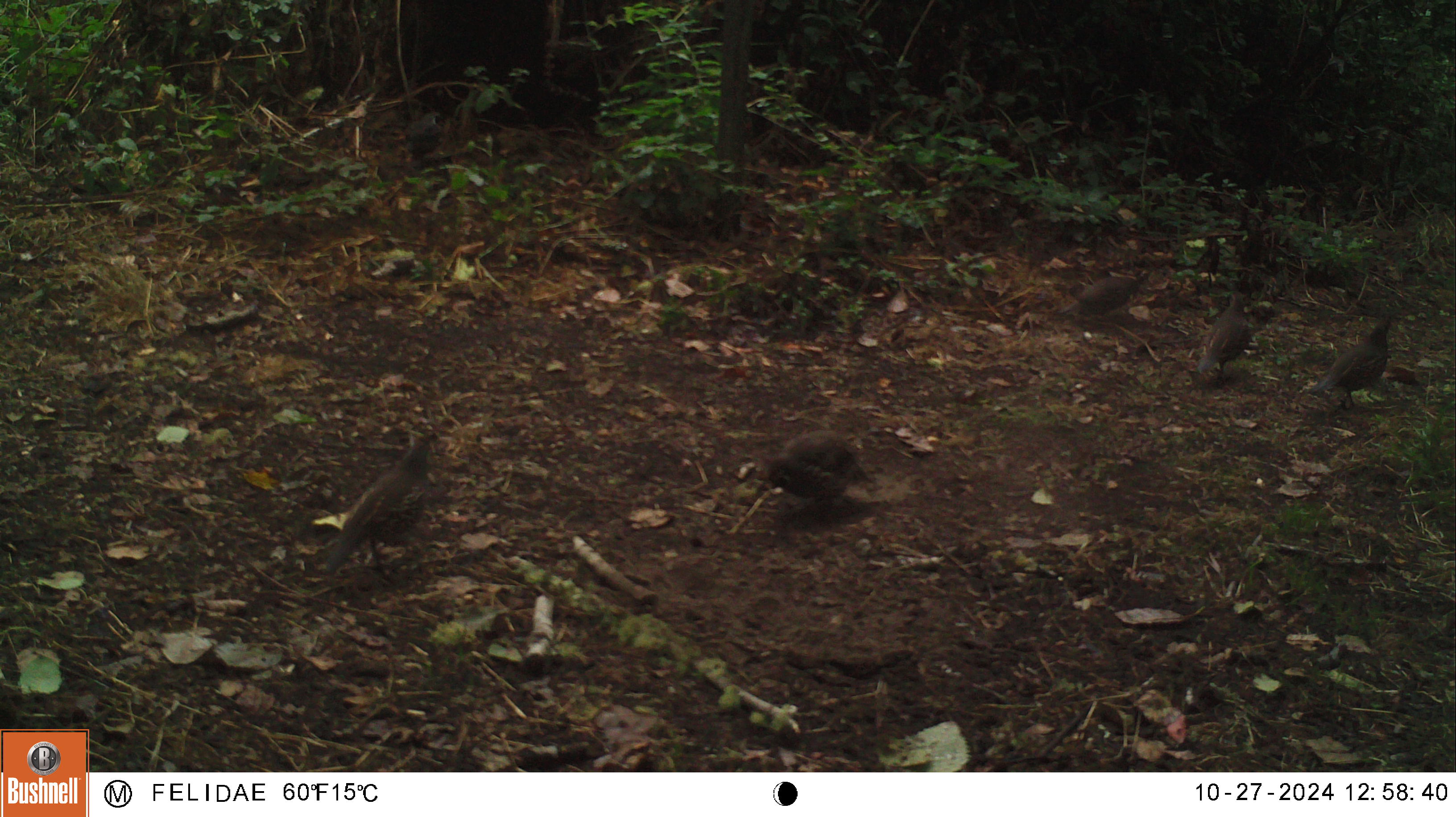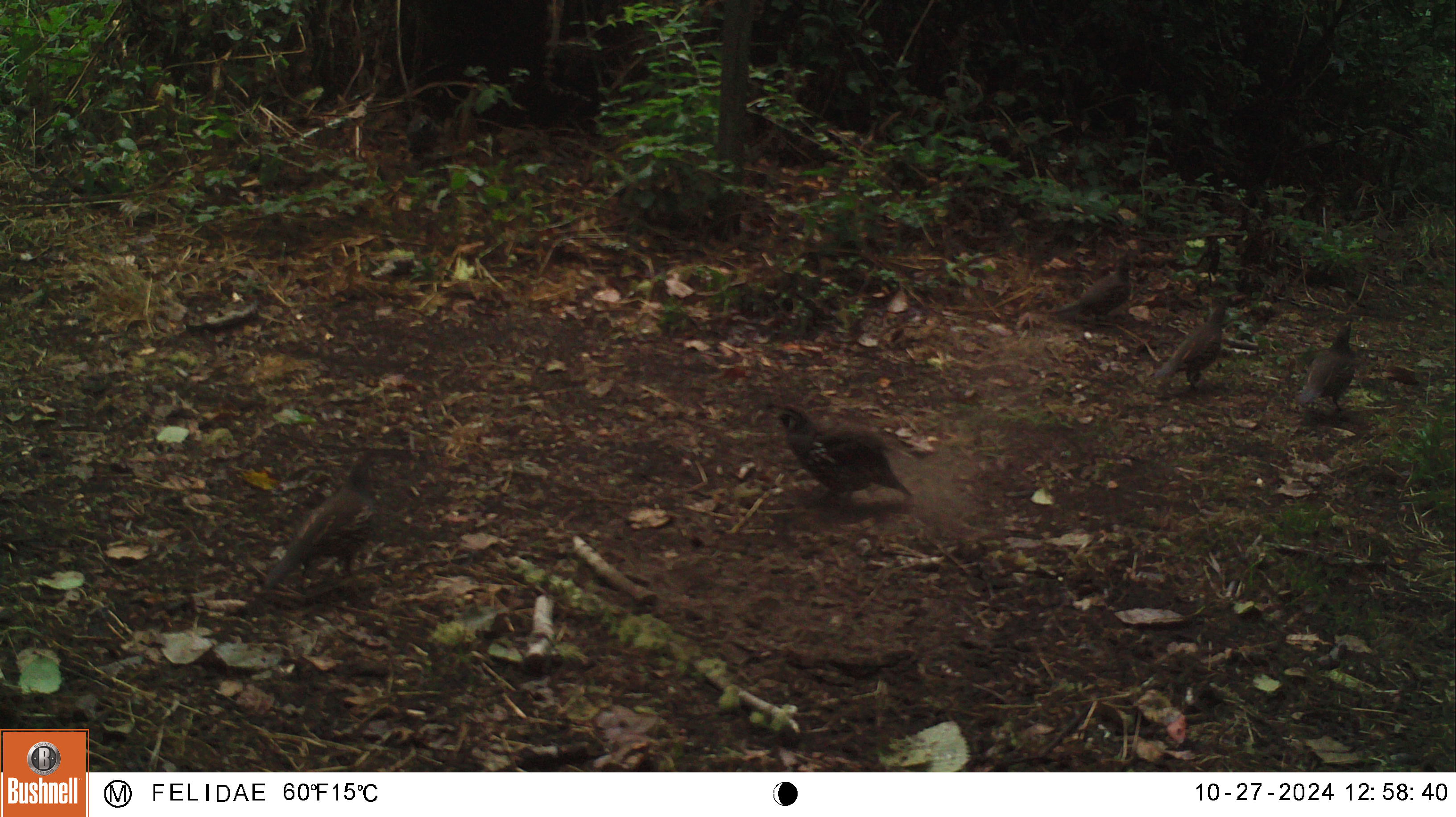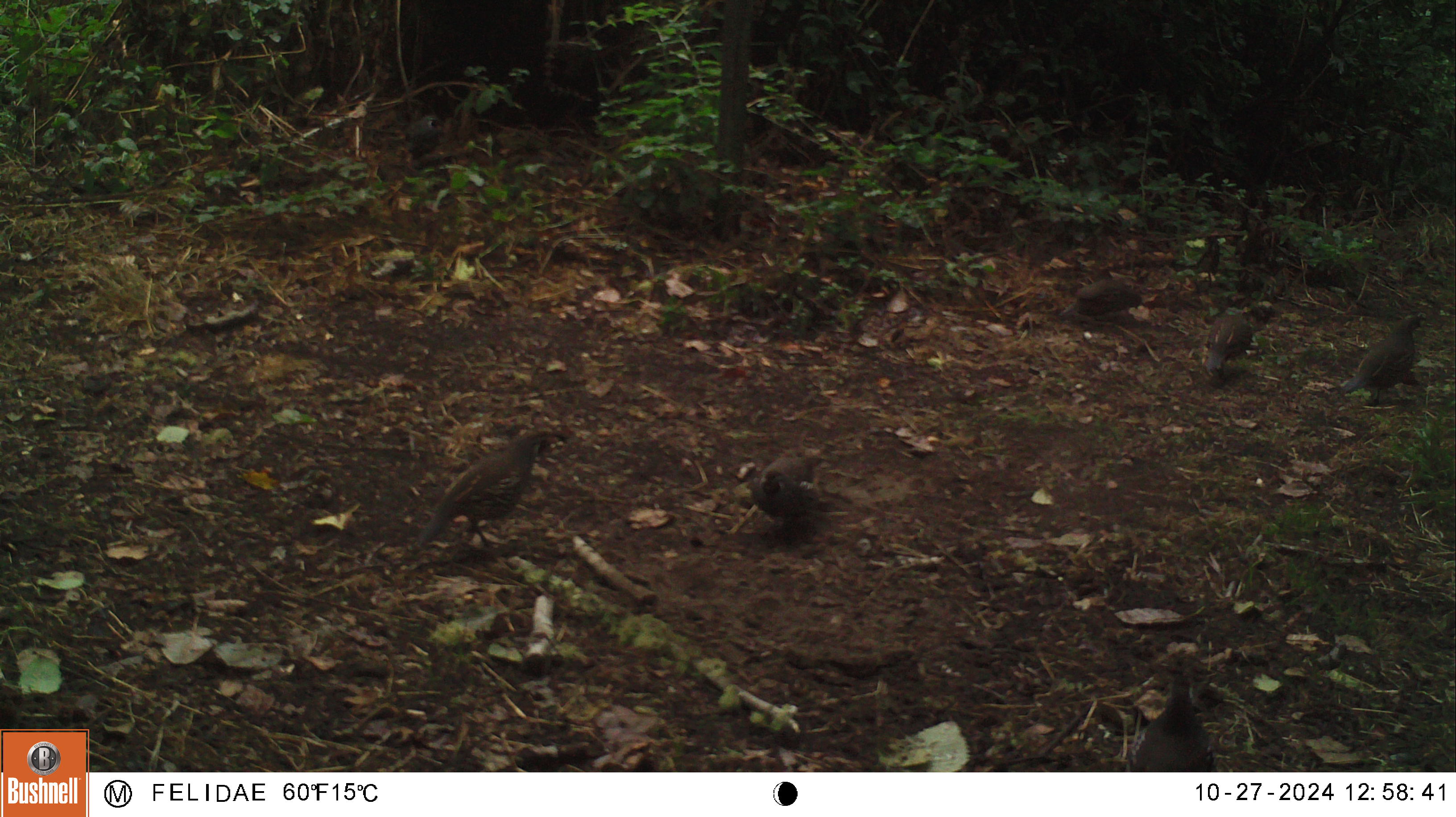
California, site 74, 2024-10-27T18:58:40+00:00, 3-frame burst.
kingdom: Animalia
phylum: Chordata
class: Aves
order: Galliformes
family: Odontophoridae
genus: Callipepla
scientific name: Callipepla californica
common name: california quail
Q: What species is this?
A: California quail (Callipepla californica).